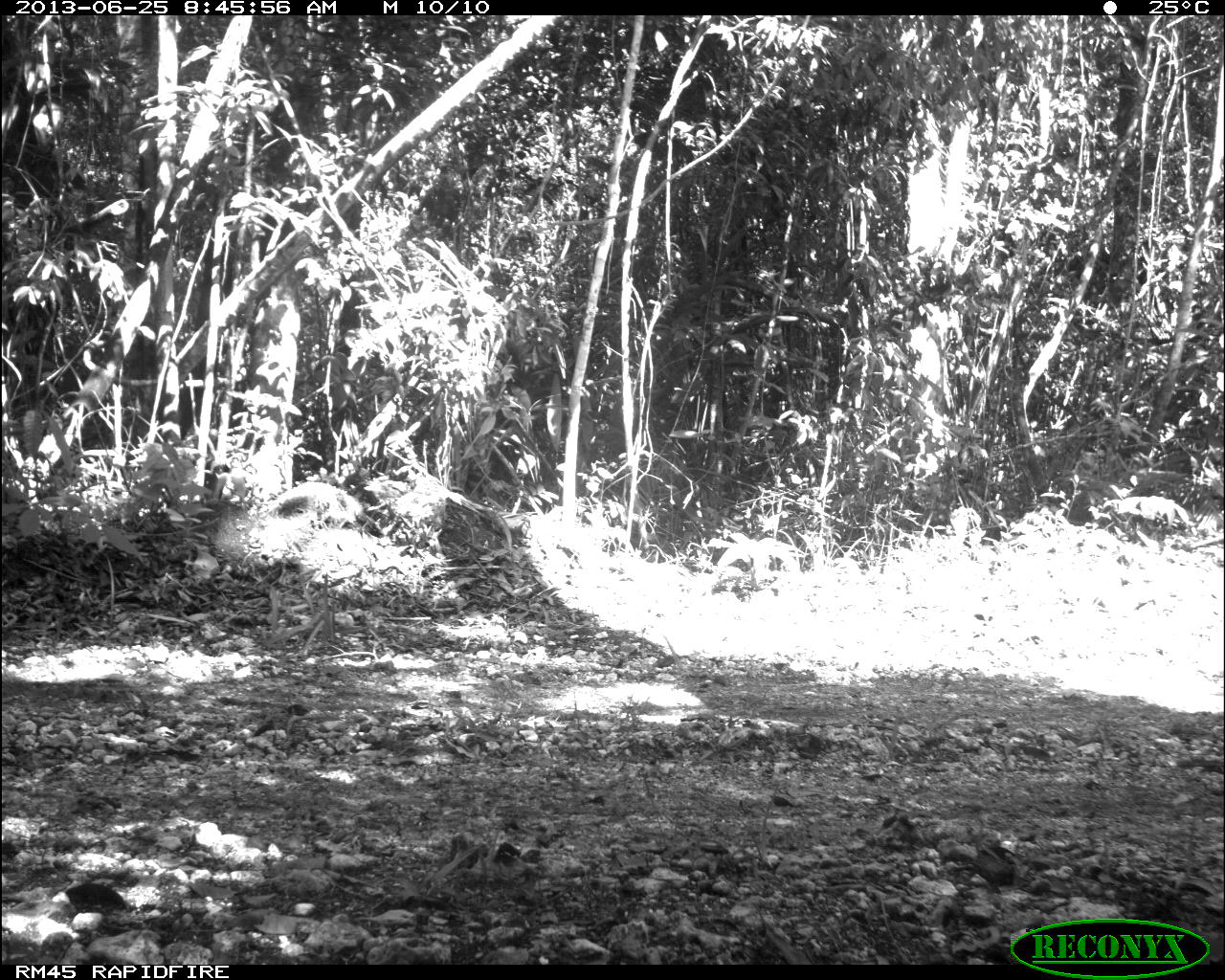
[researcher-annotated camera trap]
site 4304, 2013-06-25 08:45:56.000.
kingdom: Animalia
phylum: Chordata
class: Mammalia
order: Carnivora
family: Felidae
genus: Panthera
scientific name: Panthera onca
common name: jaguar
Panthera onca (jaguar), count 1, sex male.